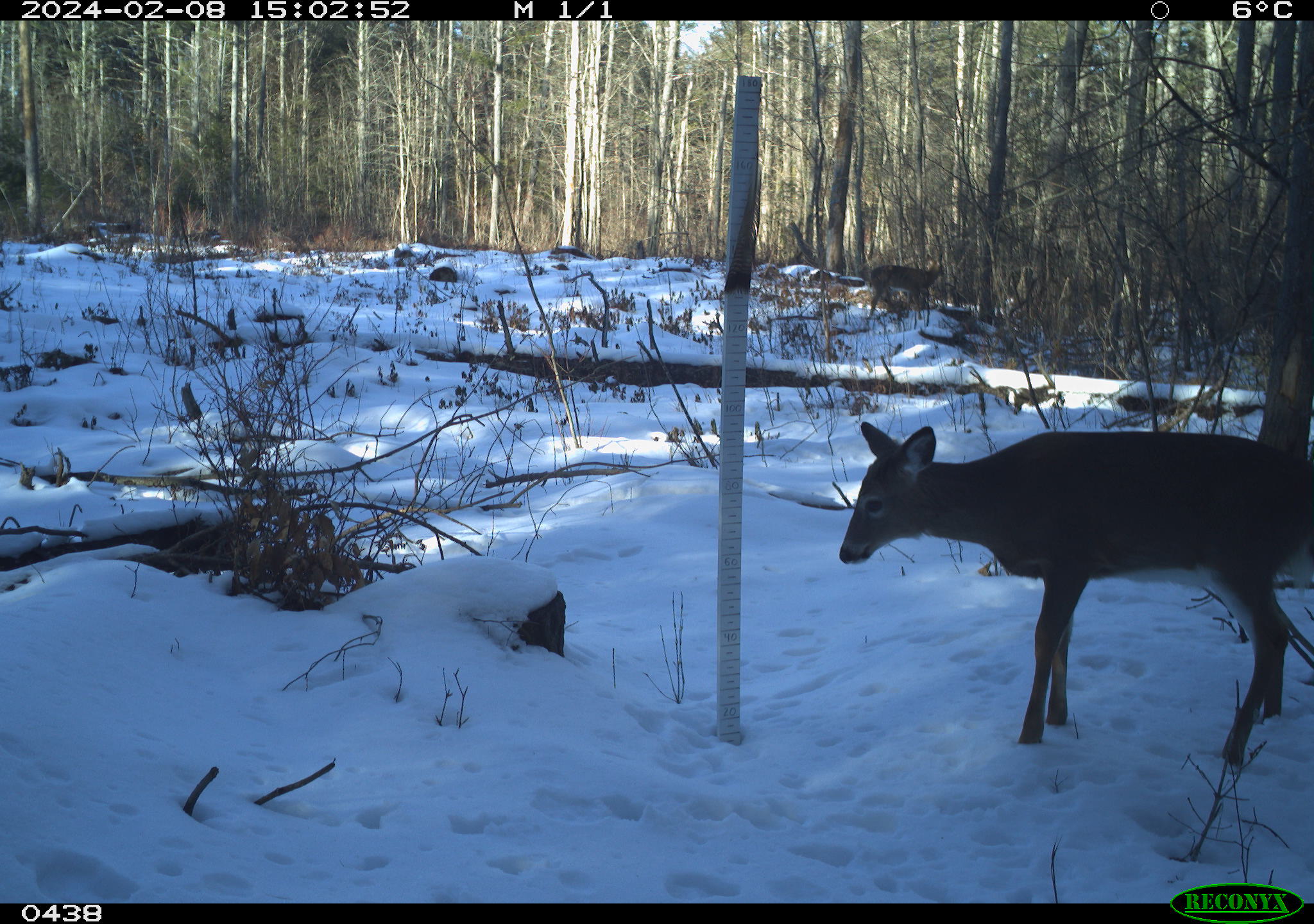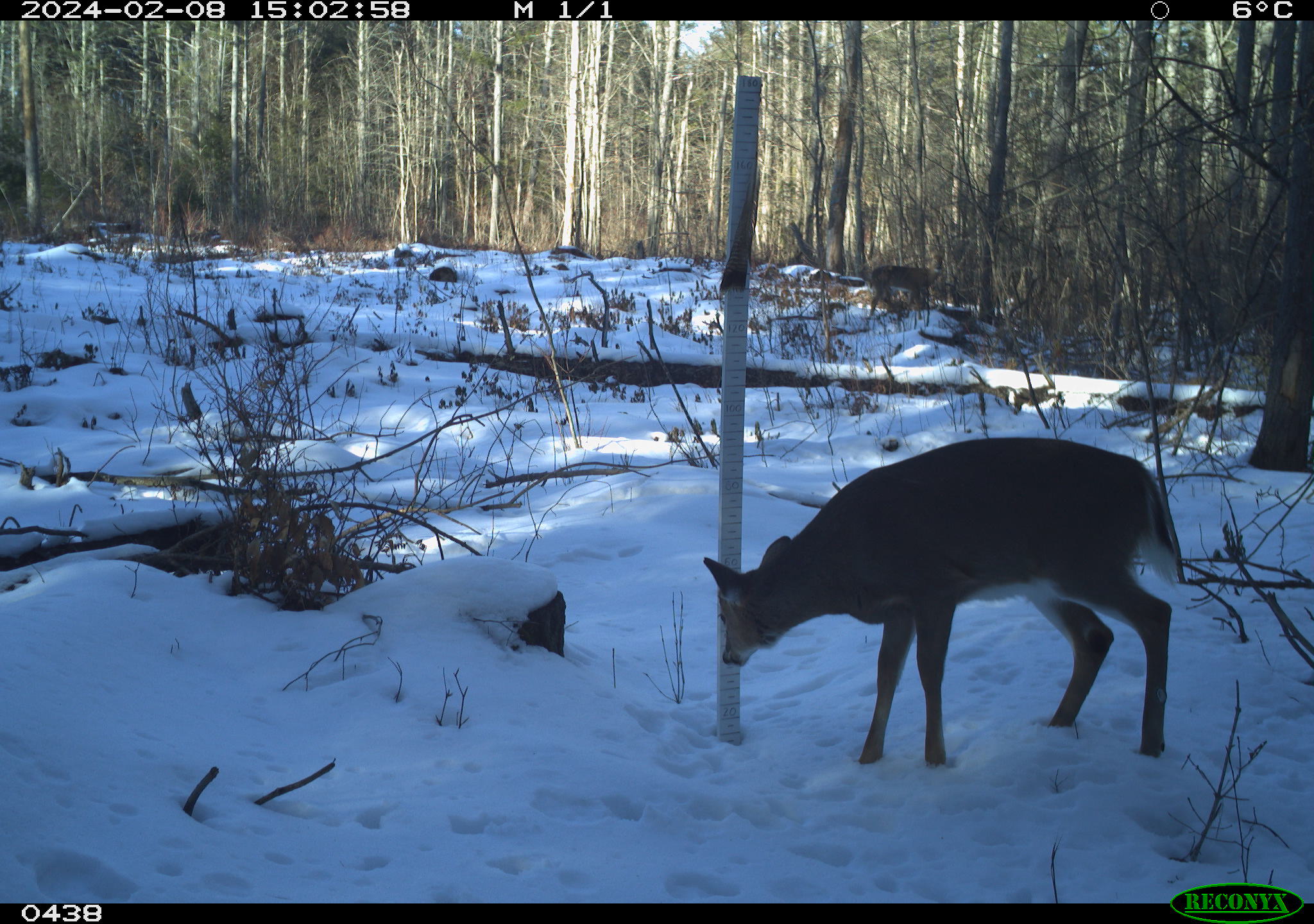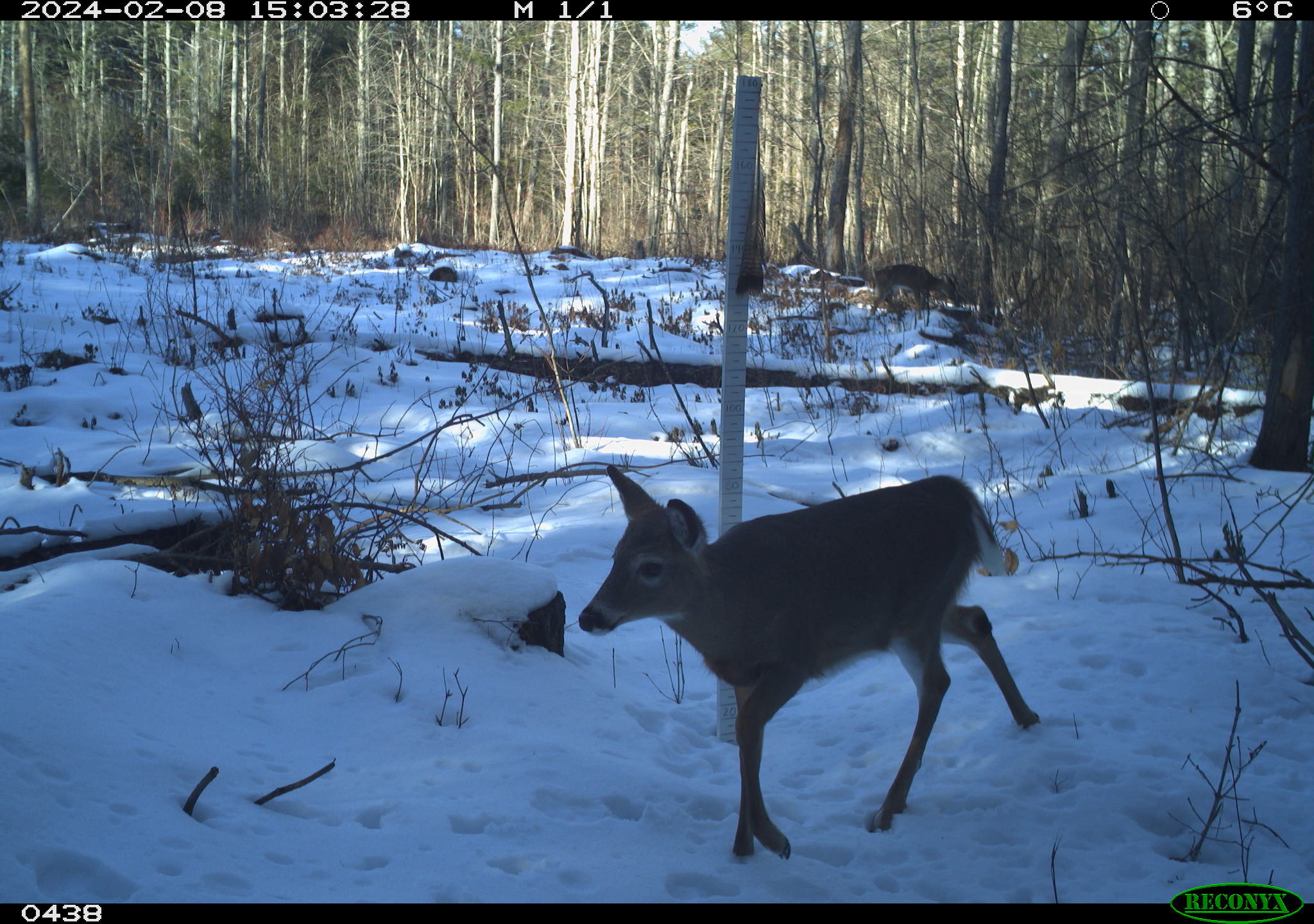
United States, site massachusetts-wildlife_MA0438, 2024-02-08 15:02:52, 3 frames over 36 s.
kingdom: Animalia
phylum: Chordata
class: Mammalia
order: Artiodactyla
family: Cervidae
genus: Odocoileus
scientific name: Odocoileus virginianus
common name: white-tailed deer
White-tailed deer (Odocoileus virginianus).